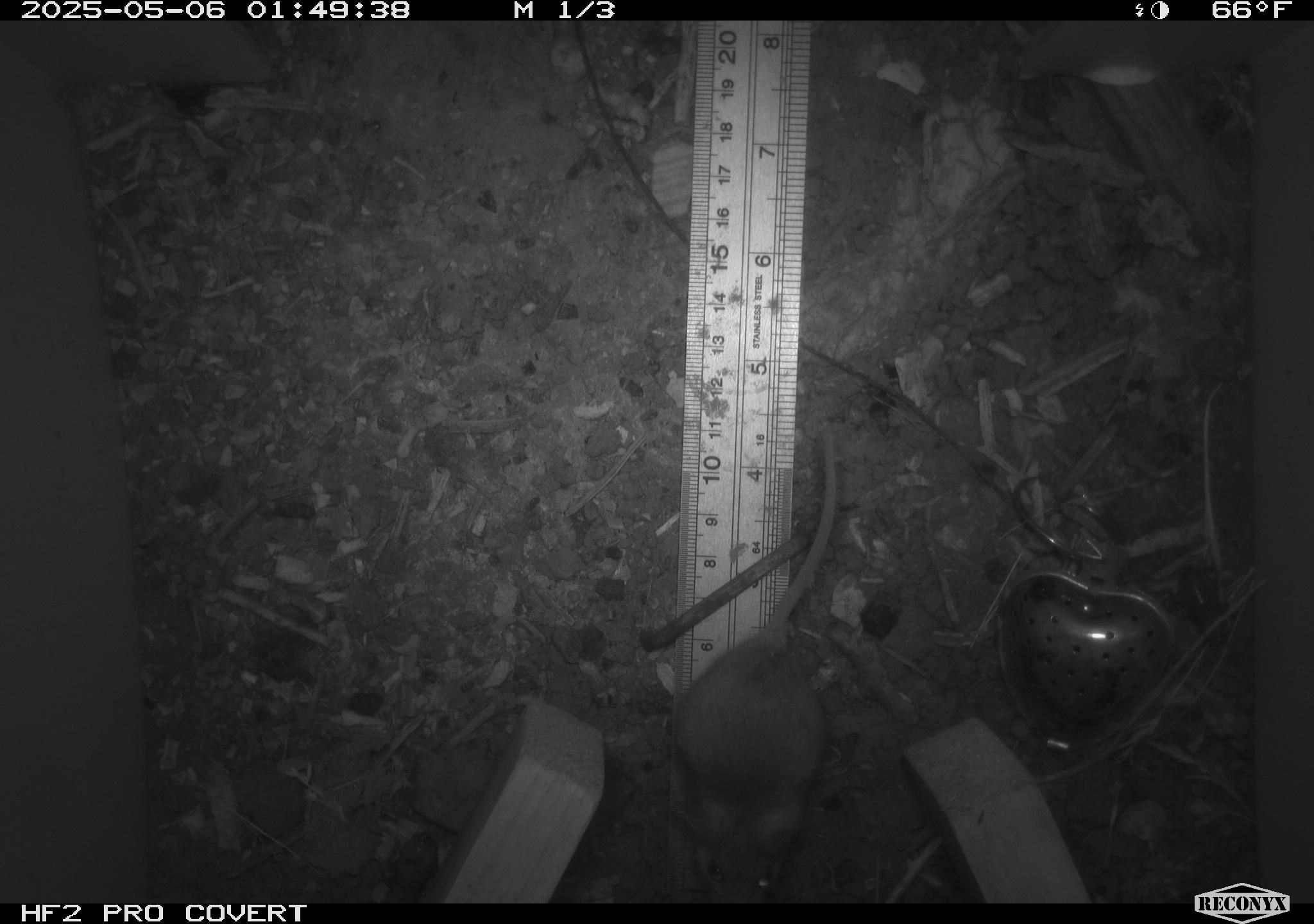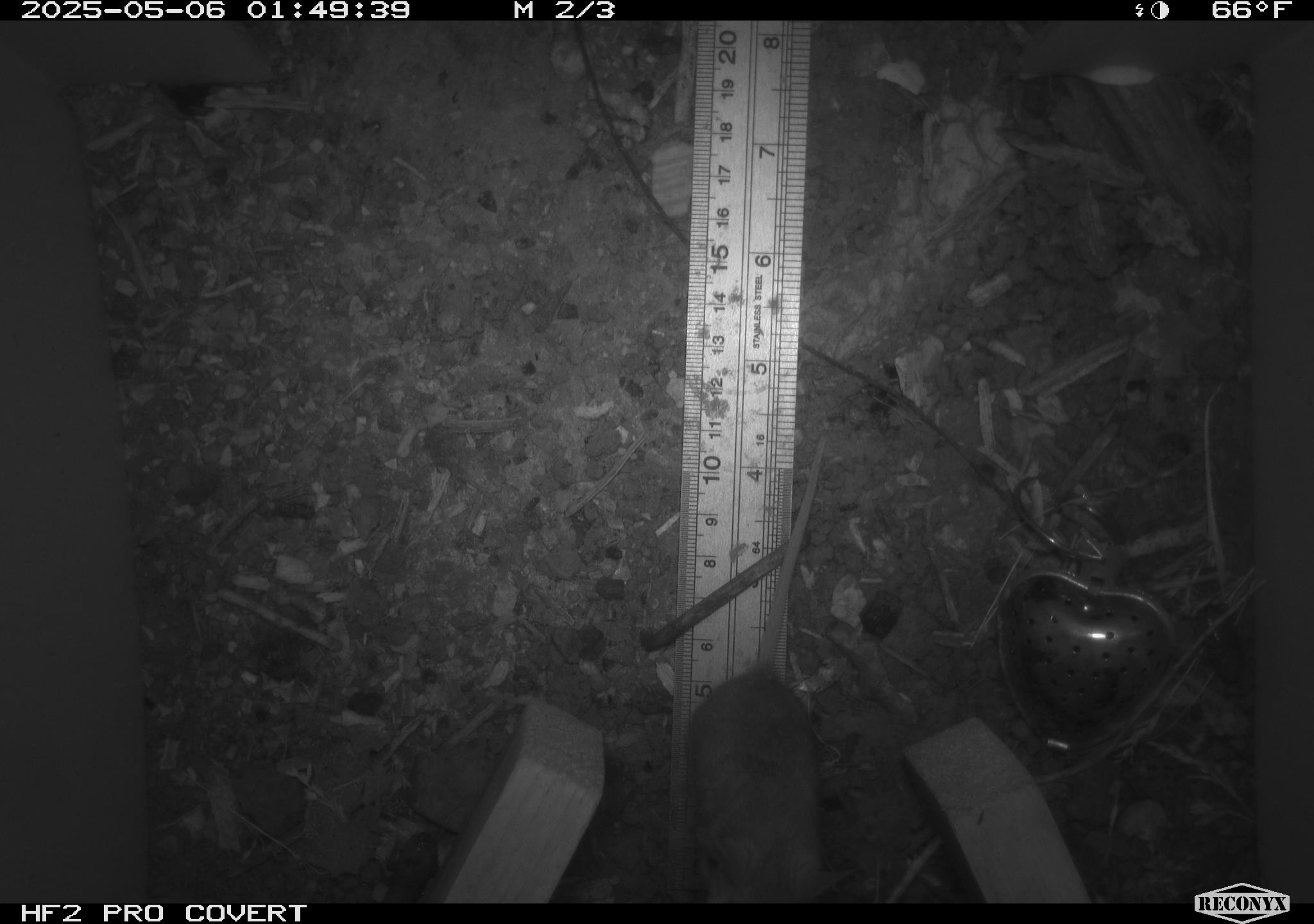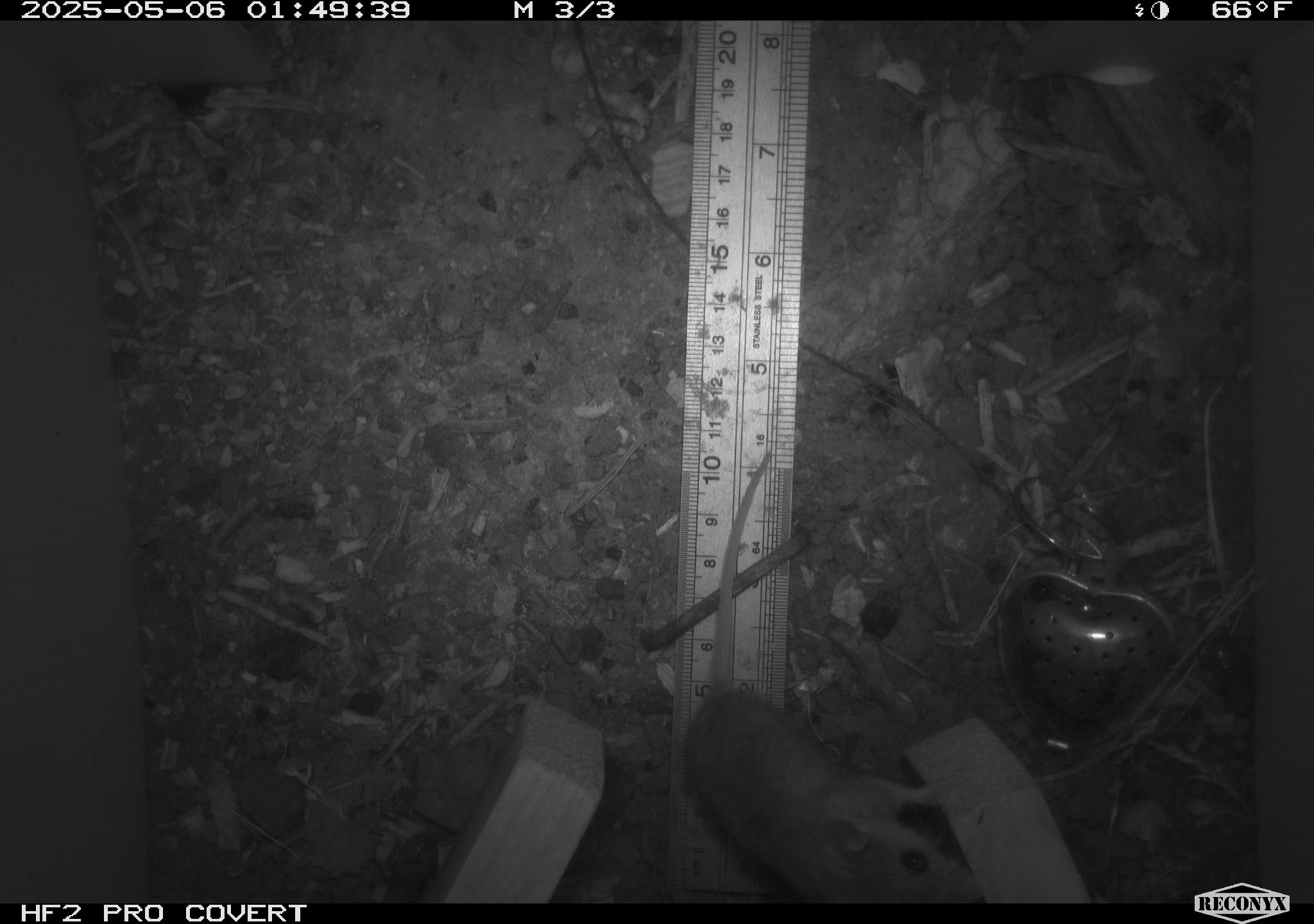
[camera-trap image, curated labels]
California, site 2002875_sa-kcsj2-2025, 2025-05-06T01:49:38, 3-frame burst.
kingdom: Animalia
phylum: Chordata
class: Mammalia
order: Rodentia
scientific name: Rodentia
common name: rodent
Rodent (Rodentia).